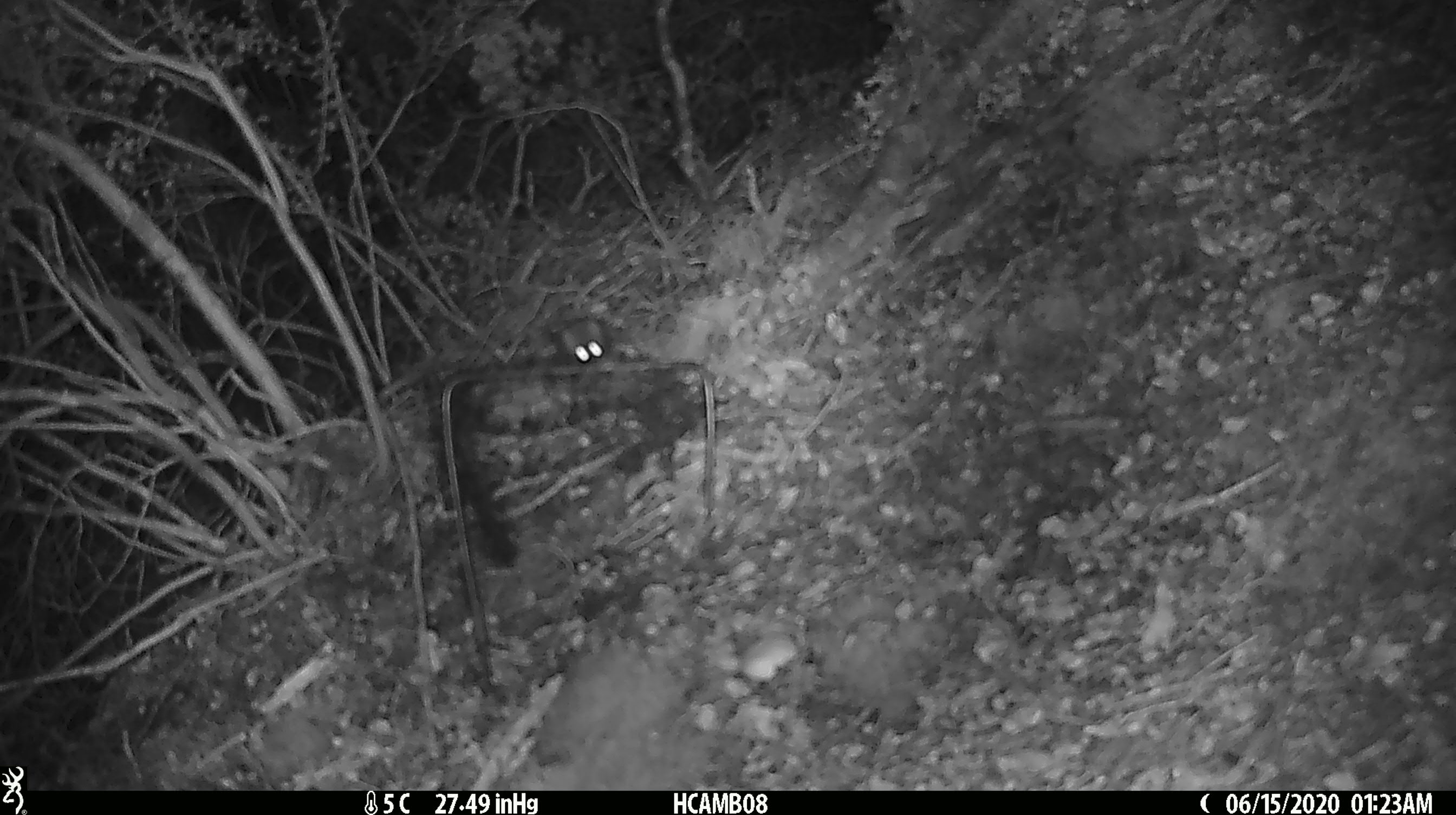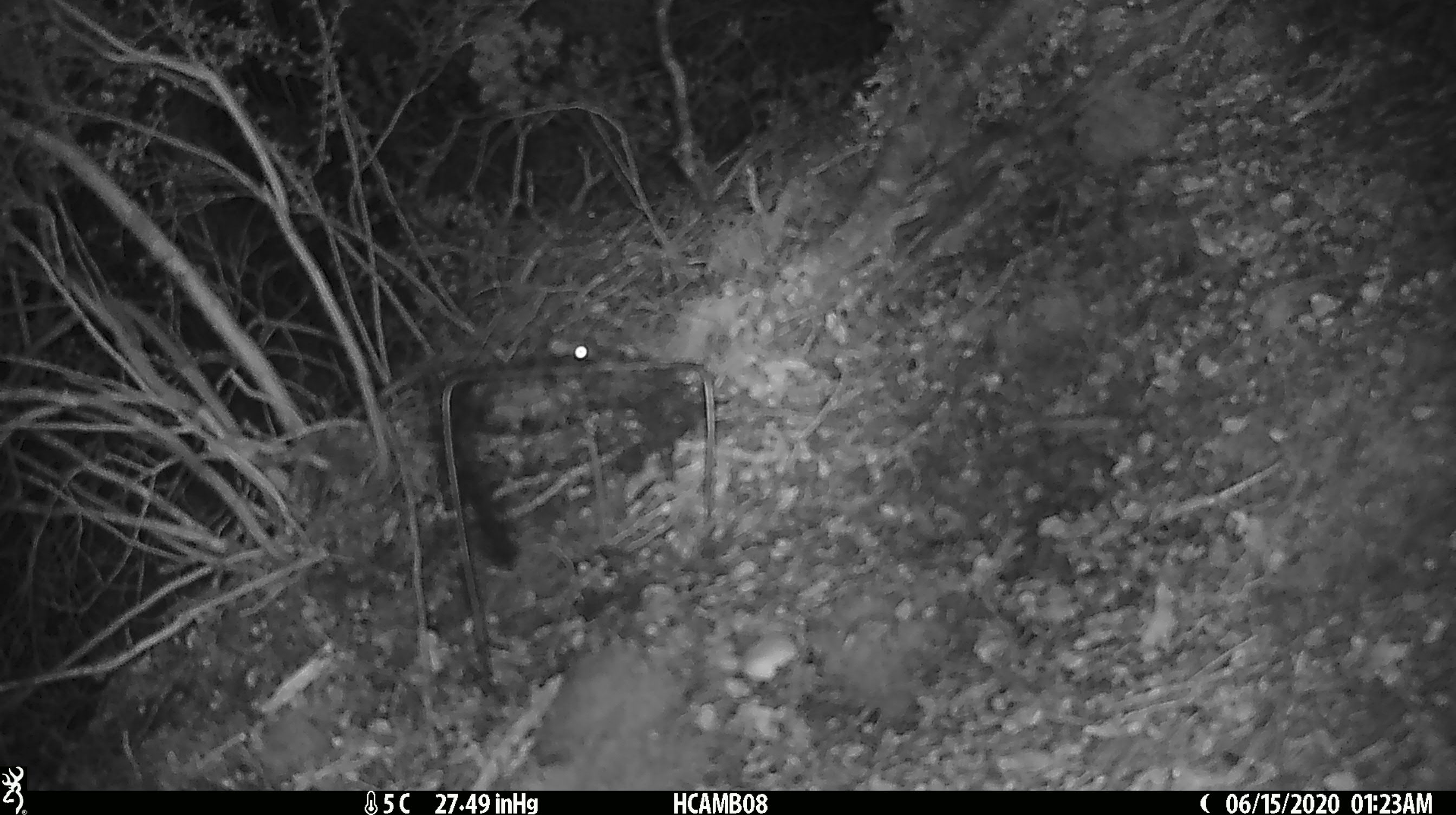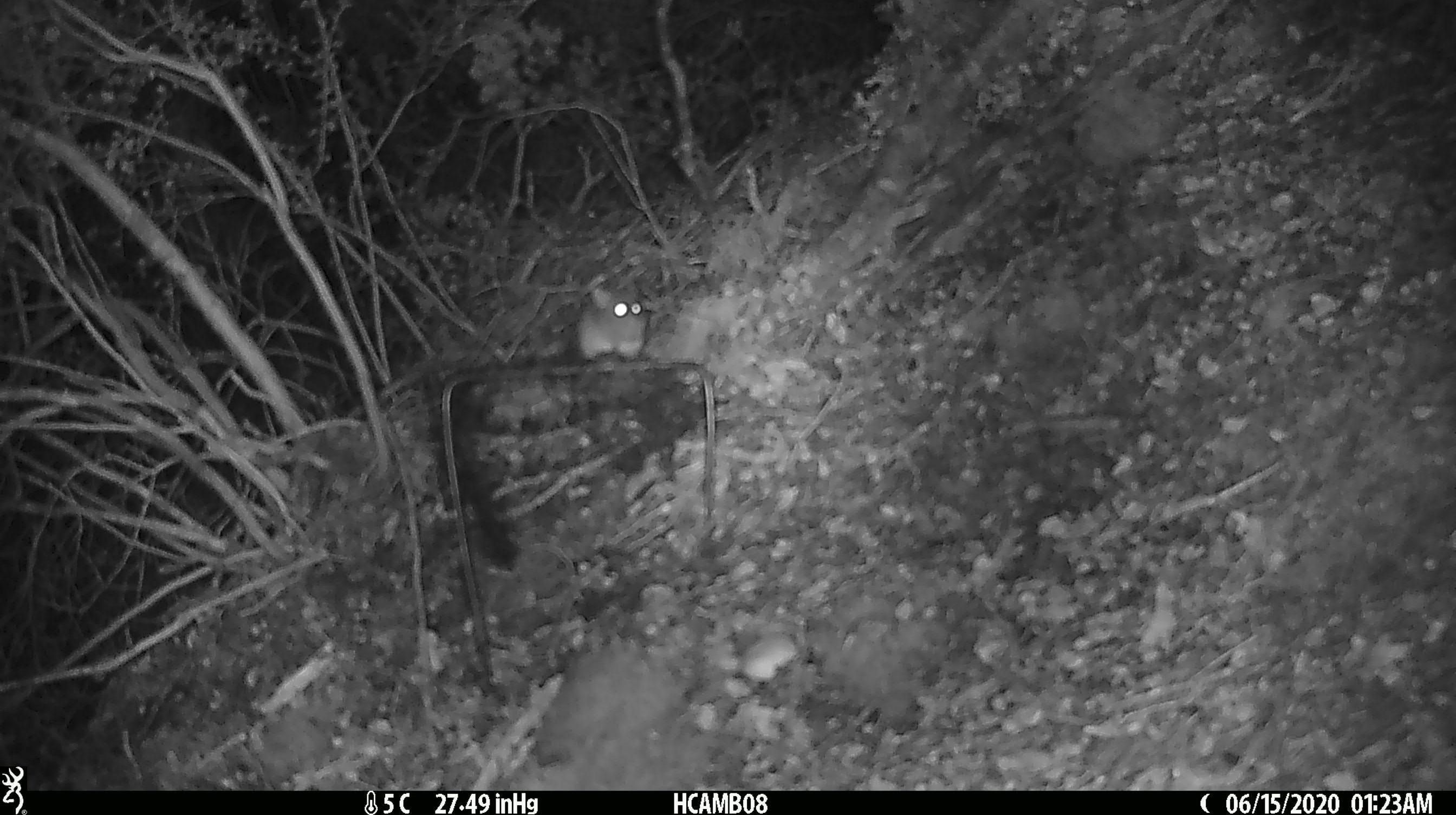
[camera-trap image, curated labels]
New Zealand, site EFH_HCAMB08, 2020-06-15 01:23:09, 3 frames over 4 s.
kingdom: Animalia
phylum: Chordata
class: Mammalia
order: Rodentia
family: Muridae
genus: Mus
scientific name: Mus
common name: mouse